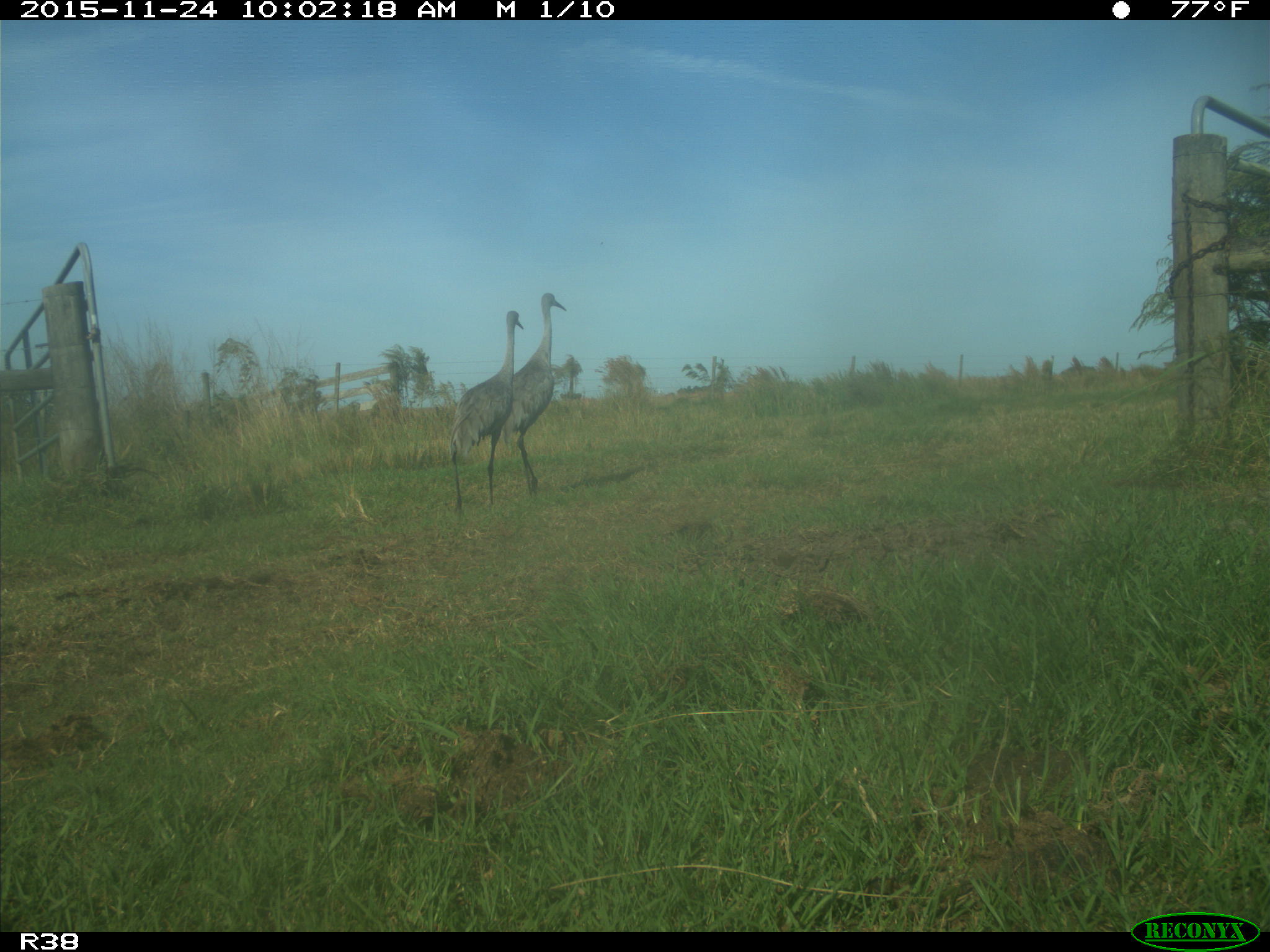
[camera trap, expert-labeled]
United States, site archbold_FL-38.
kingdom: Animalia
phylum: Chordata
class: Aves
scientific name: Aves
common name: birds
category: unidentified bird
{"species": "unidentified bird (birds) (Aves)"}